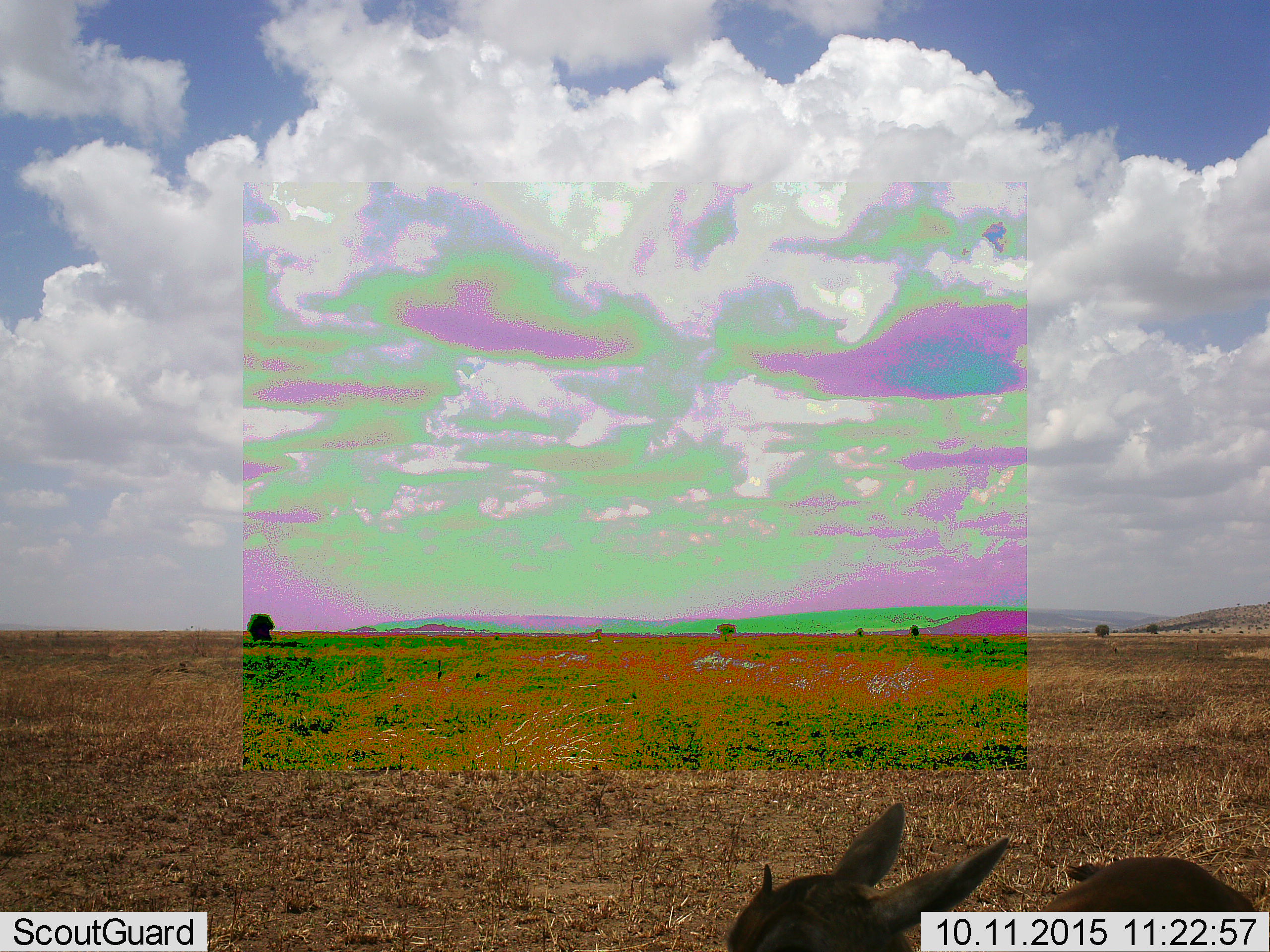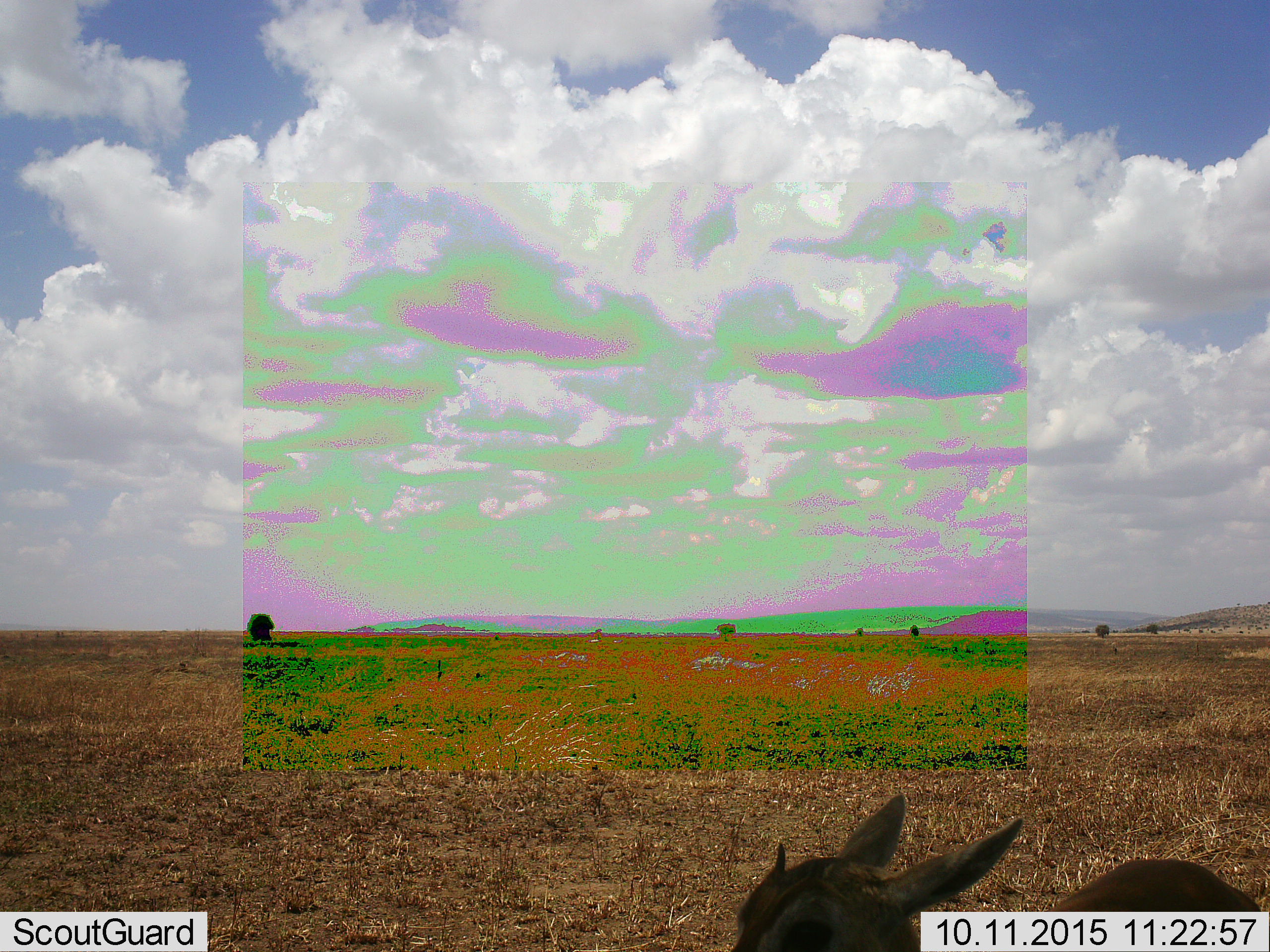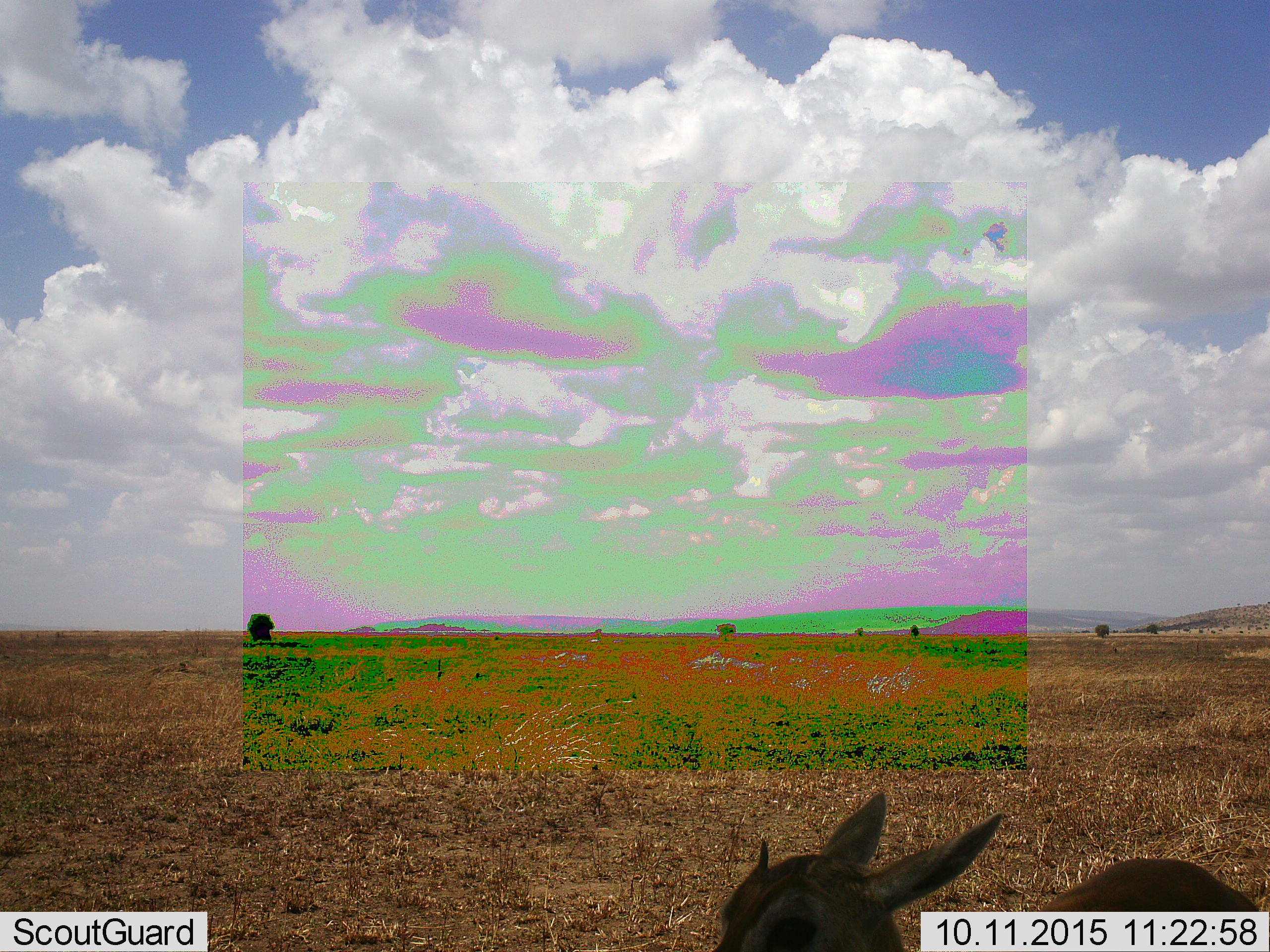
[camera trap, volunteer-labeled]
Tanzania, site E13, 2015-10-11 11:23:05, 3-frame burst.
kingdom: Animalia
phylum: Chordata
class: Mammalia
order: Artiodactyla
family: Bovidae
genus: Eudorcas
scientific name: Eudorcas thomsonii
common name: thomson's gazelle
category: gazellethomsons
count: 1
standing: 71%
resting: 7%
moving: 29%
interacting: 0%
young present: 36%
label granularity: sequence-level